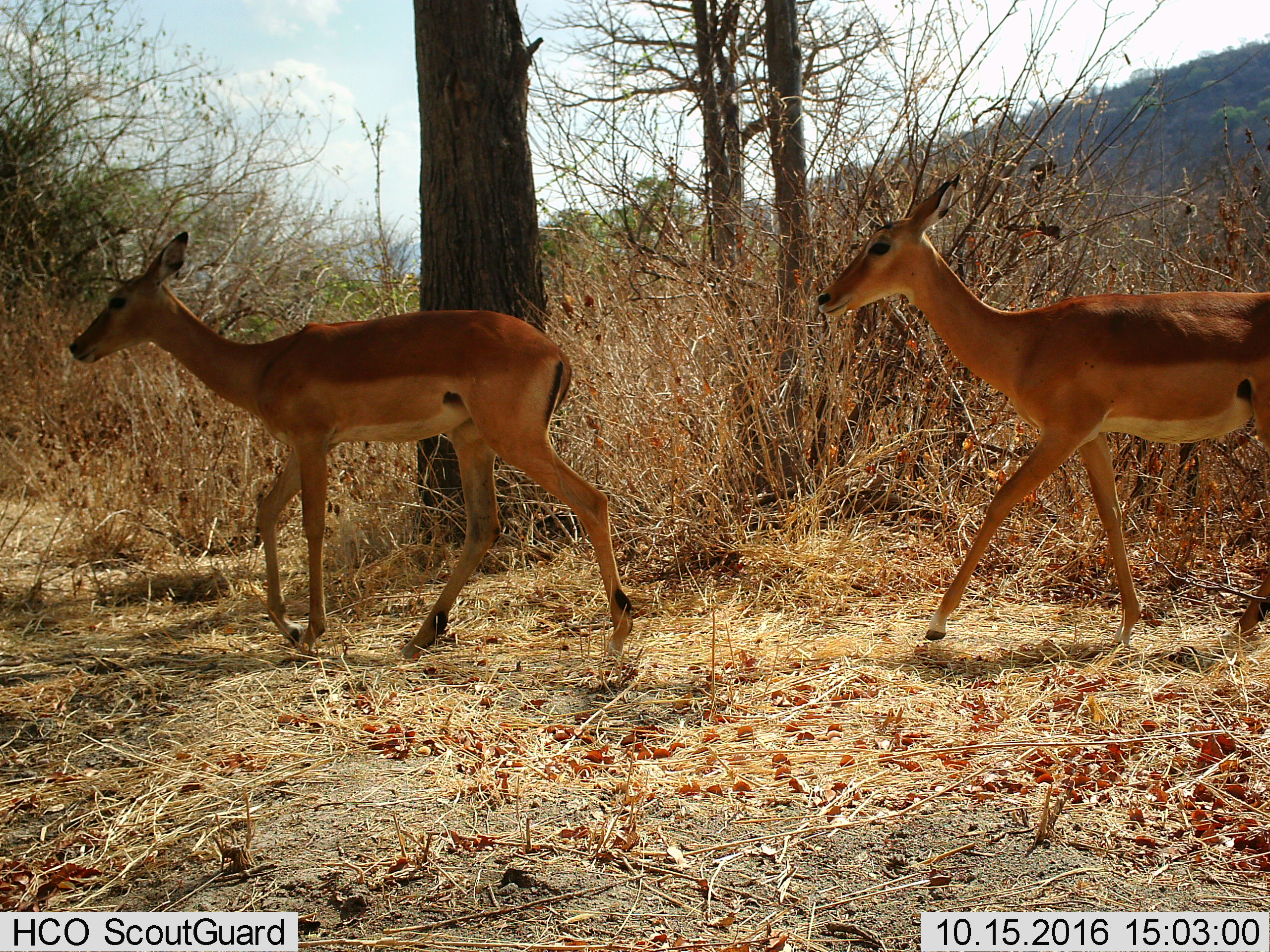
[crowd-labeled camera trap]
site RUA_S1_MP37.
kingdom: Animalia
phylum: Chordata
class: Mammalia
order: Artiodactyla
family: Bovidae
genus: Aepyceros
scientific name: Aepyceros melampus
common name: impala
Impala (Aepyceros melampus), count 2. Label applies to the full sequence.